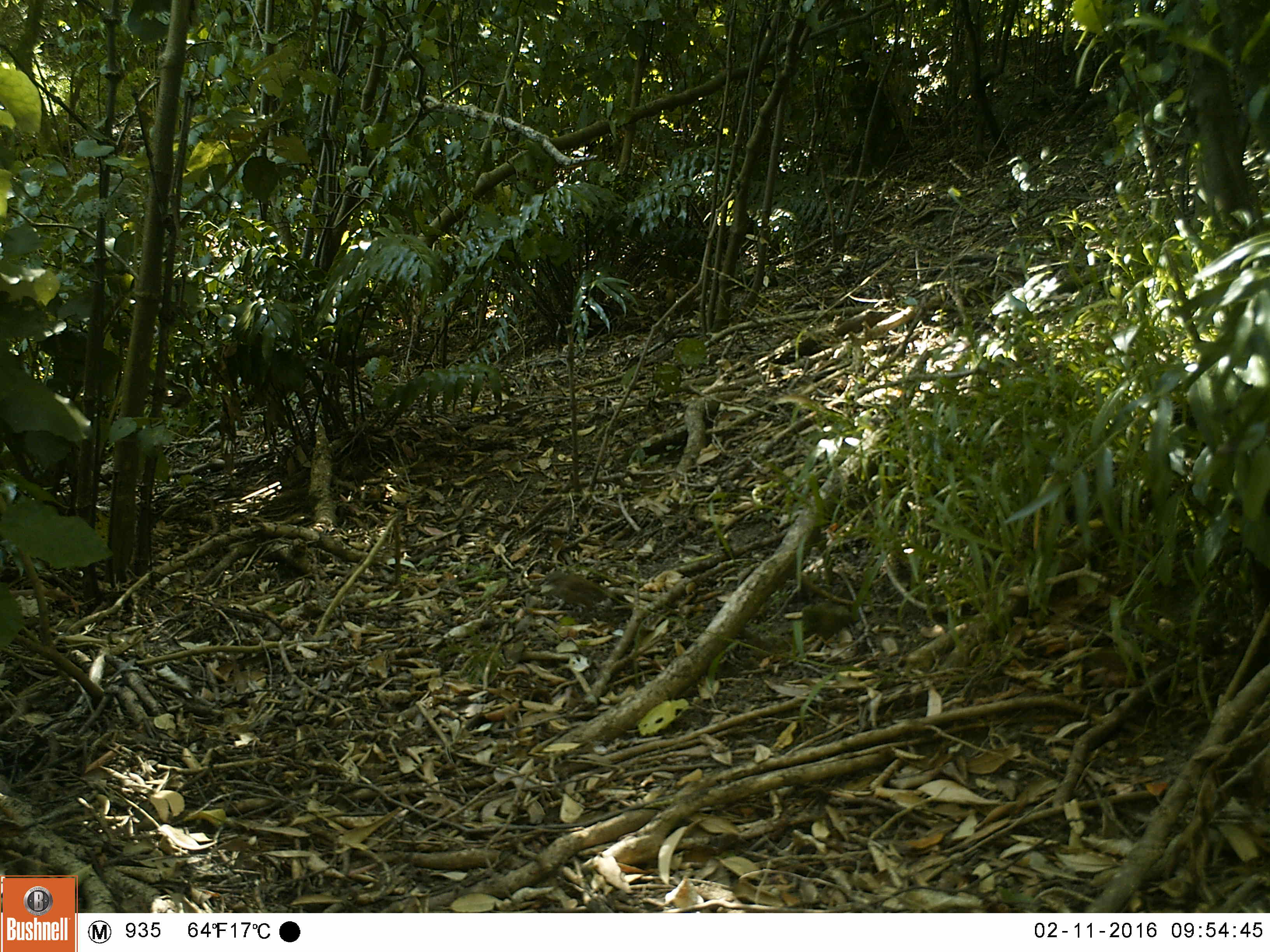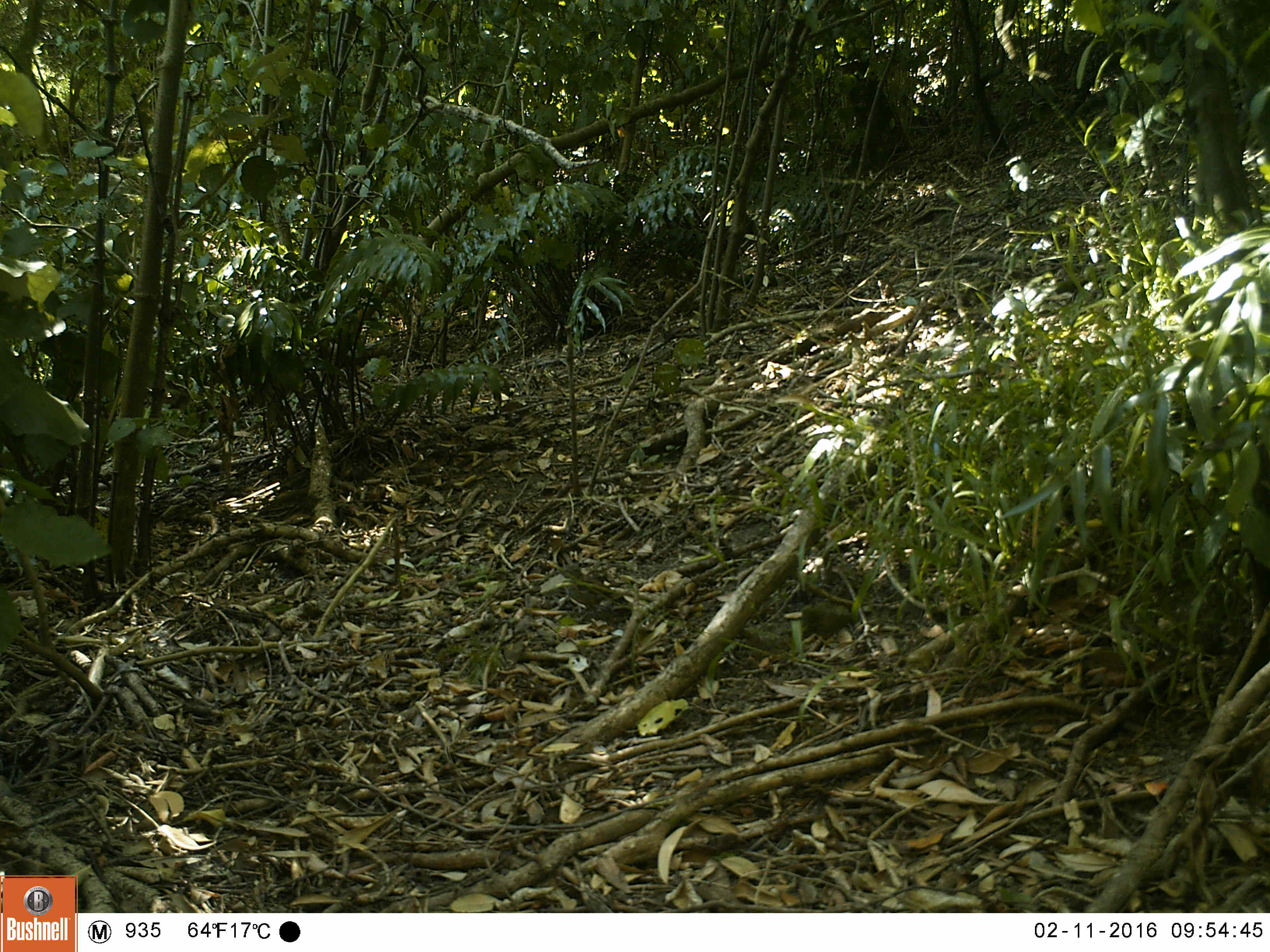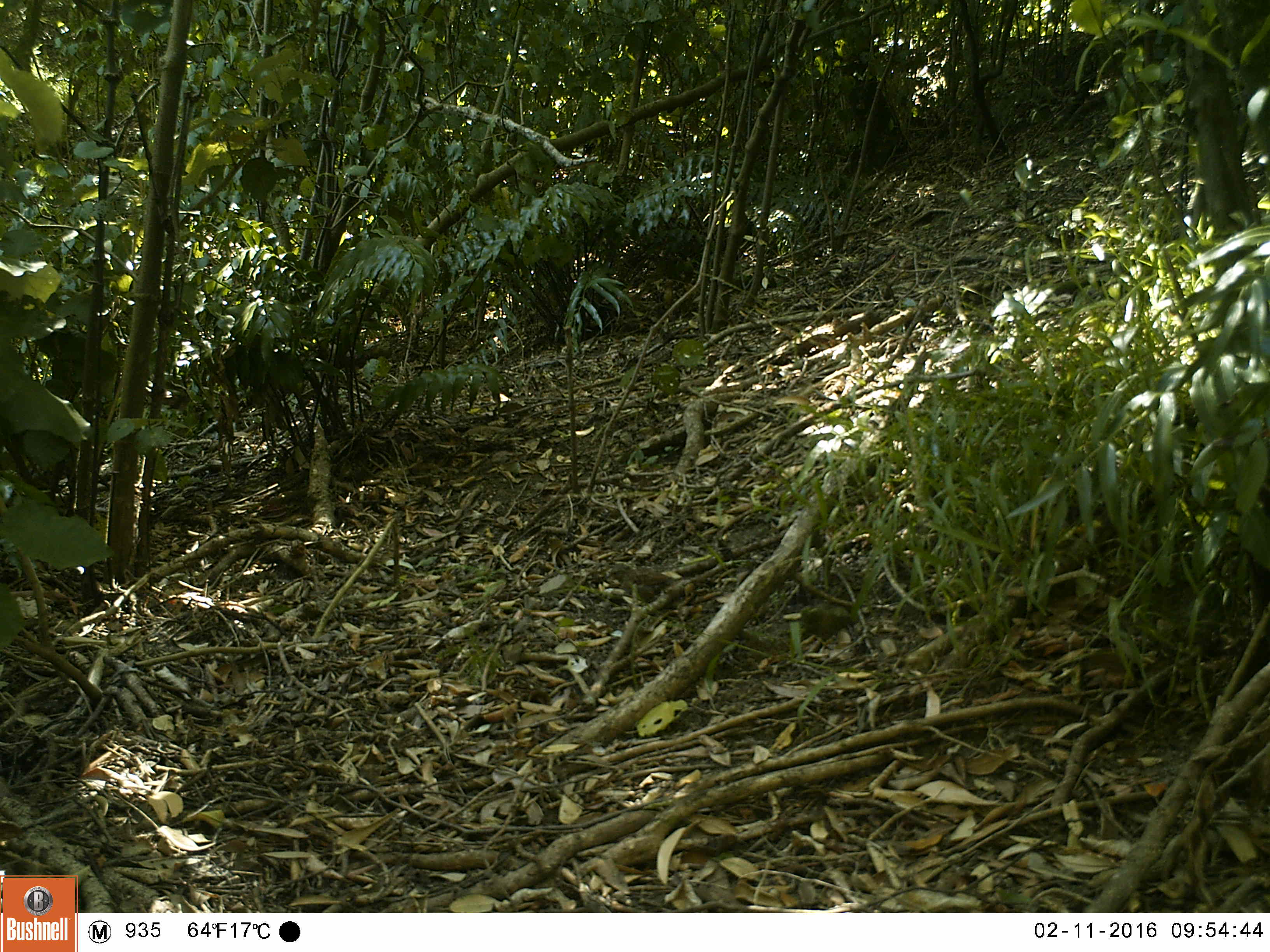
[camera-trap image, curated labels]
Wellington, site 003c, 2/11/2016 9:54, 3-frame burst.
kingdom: Animalia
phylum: Chordata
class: Aves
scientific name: Aves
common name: bird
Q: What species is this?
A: Bird (Aves).